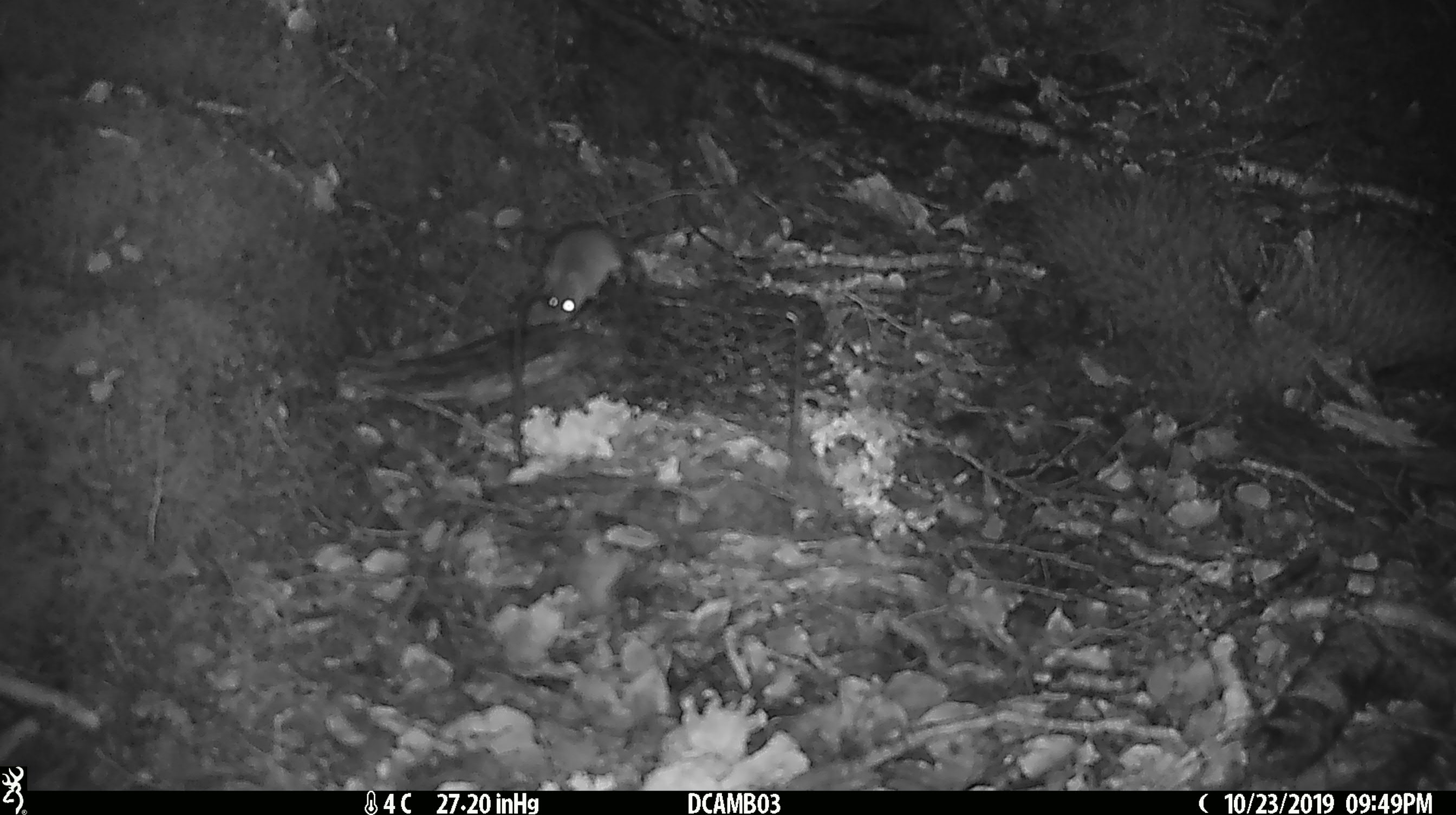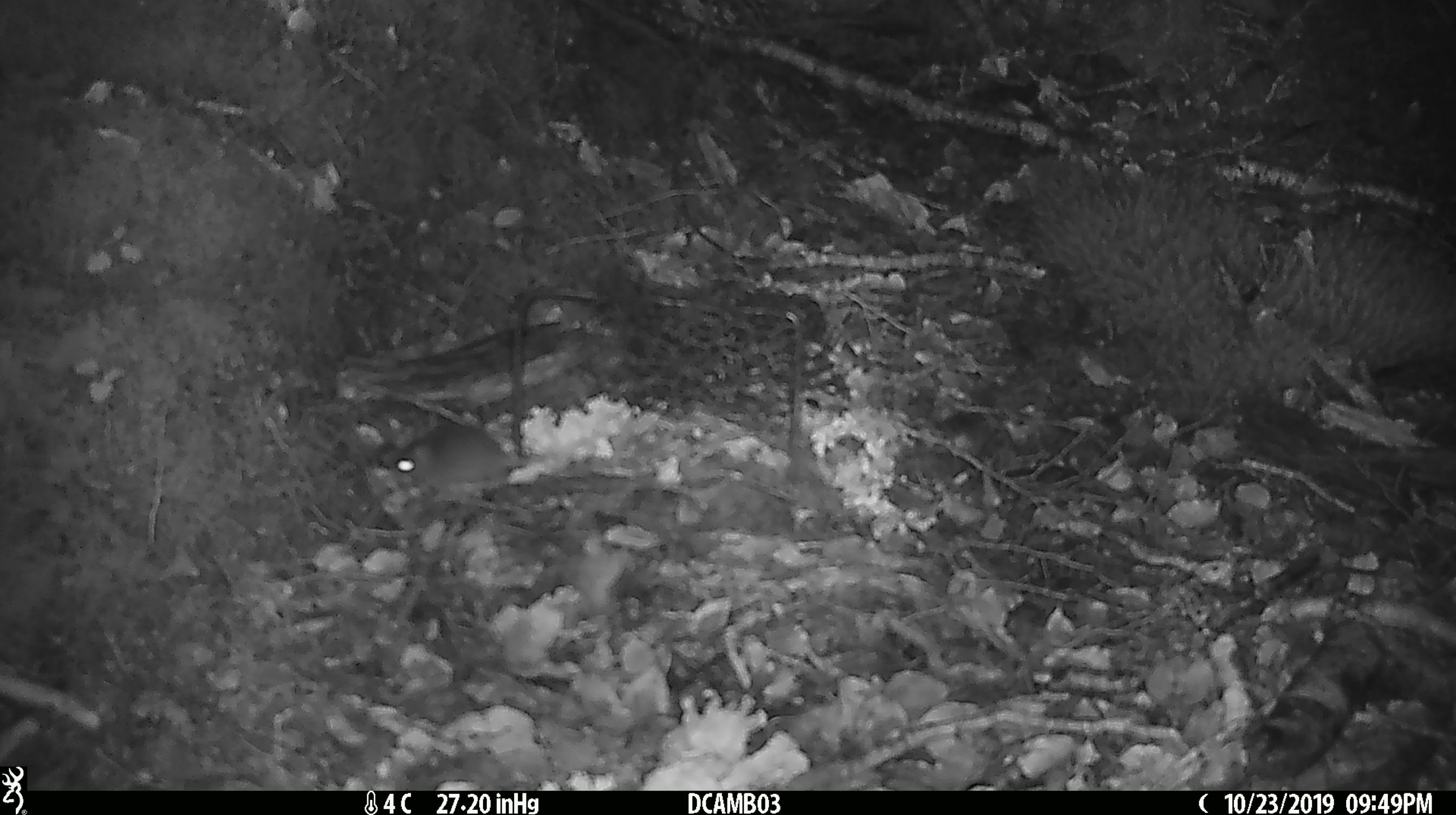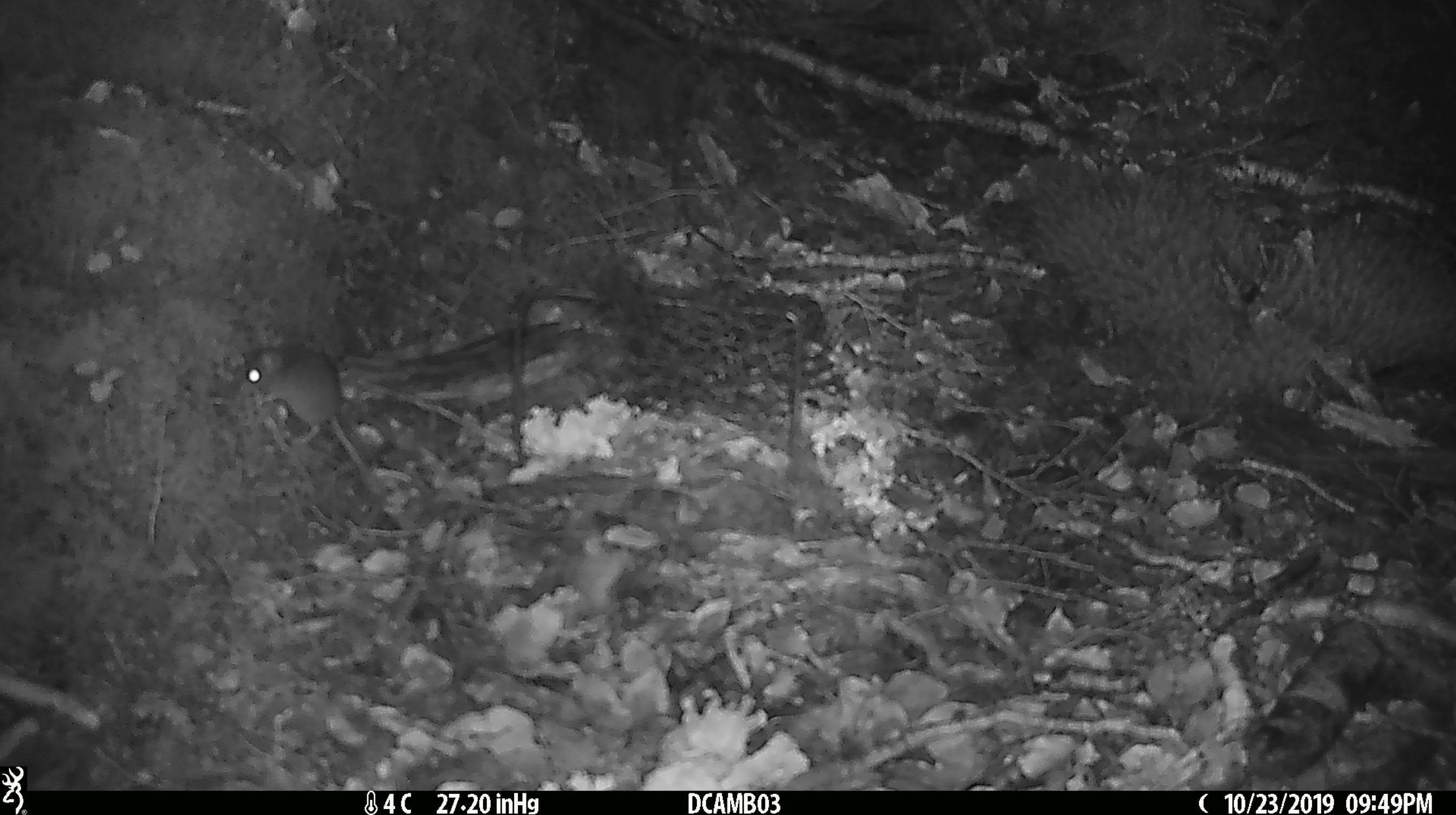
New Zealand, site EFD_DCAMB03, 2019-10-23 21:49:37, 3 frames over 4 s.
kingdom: Animalia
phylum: Chordata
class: Mammalia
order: Rodentia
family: Muridae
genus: Mus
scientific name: Mus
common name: mouse